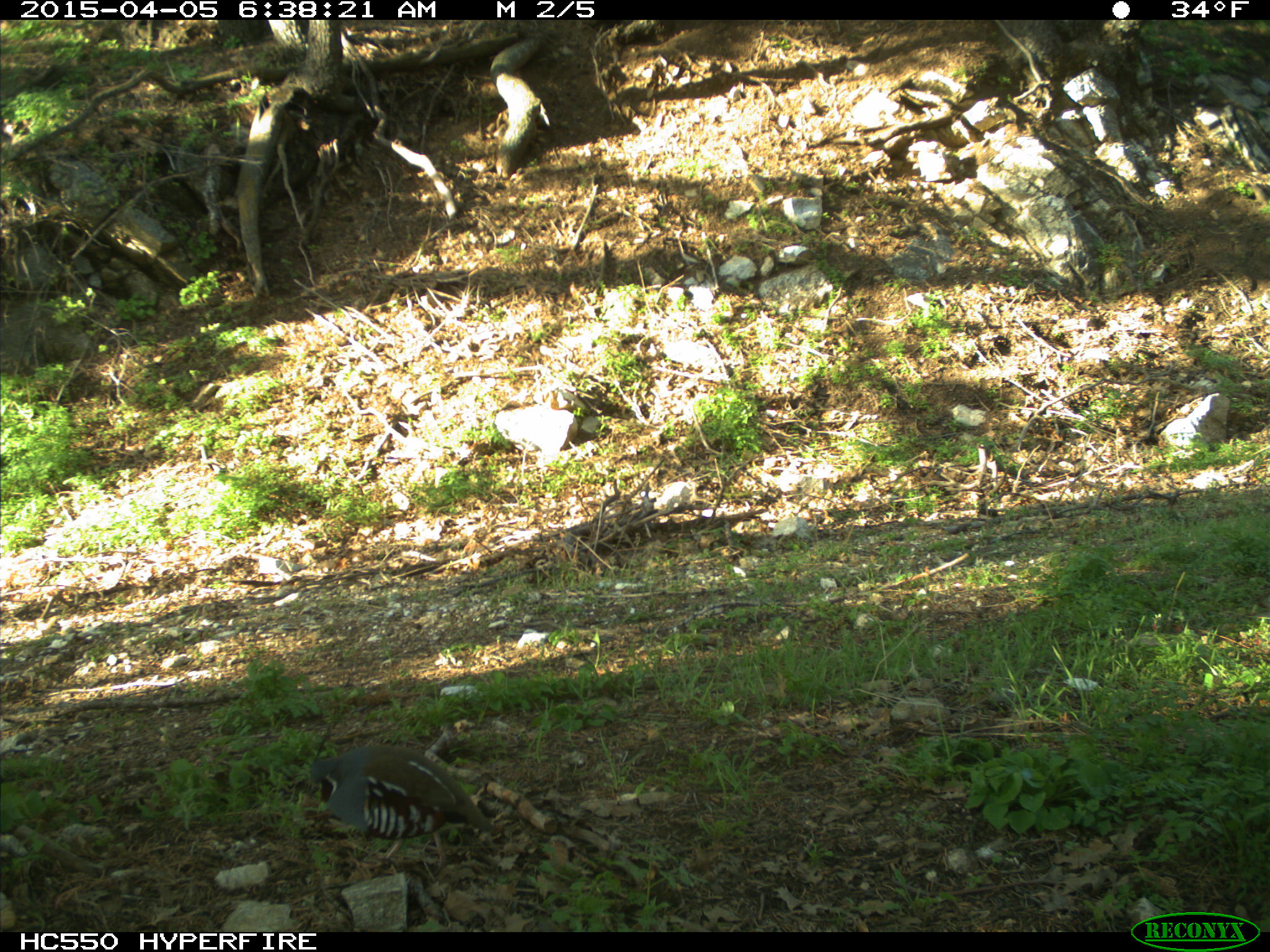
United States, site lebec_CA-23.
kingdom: Animalia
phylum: Chordata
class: Aves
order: Galliformes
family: Odontophoridae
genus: Callipepla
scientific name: Callipepla californica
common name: california quail